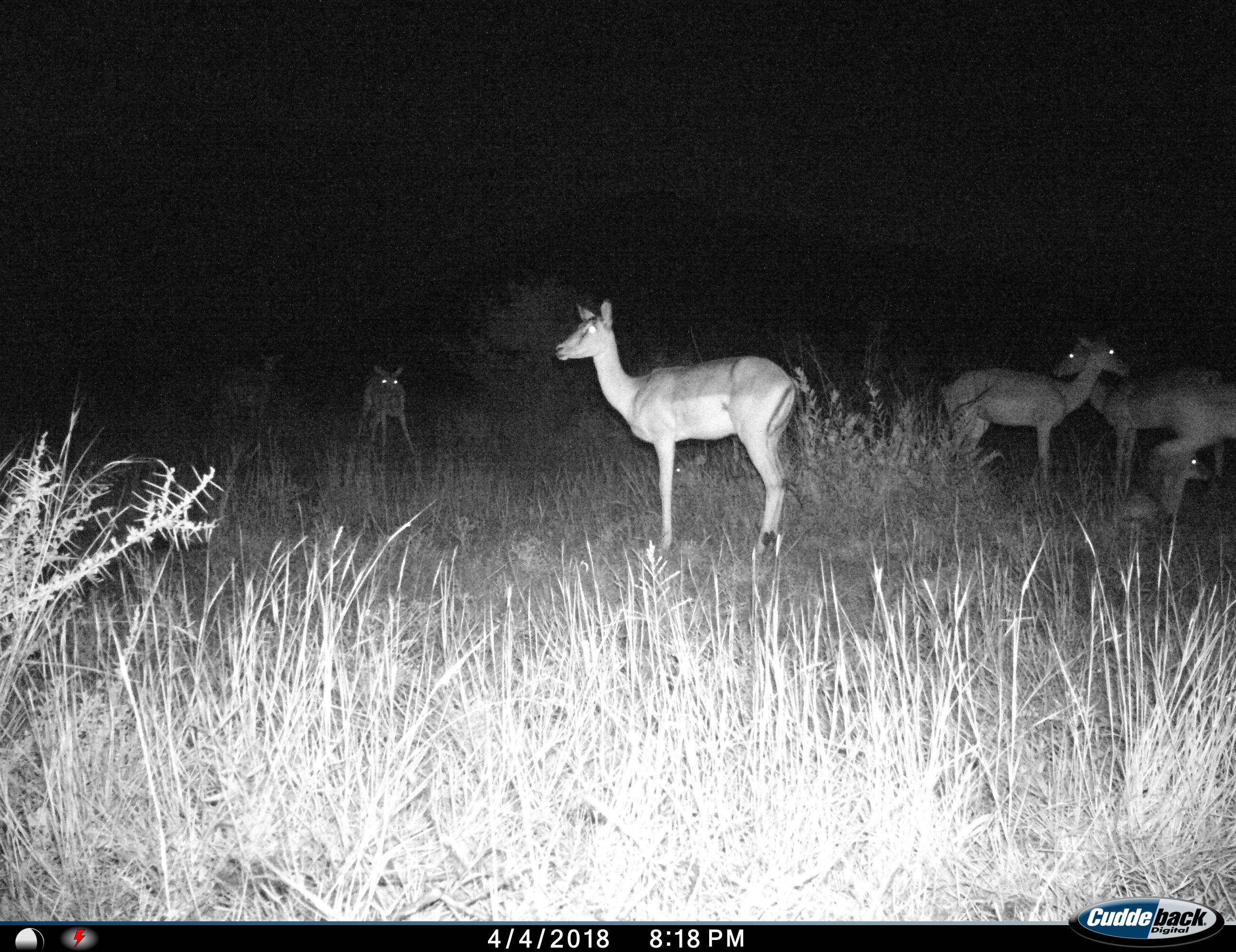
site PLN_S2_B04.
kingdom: Animalia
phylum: Chordata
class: Mammalia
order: Artiodactyla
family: Bovidae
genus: Aepyceros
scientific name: Aepyceros melampus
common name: impala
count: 5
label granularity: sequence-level